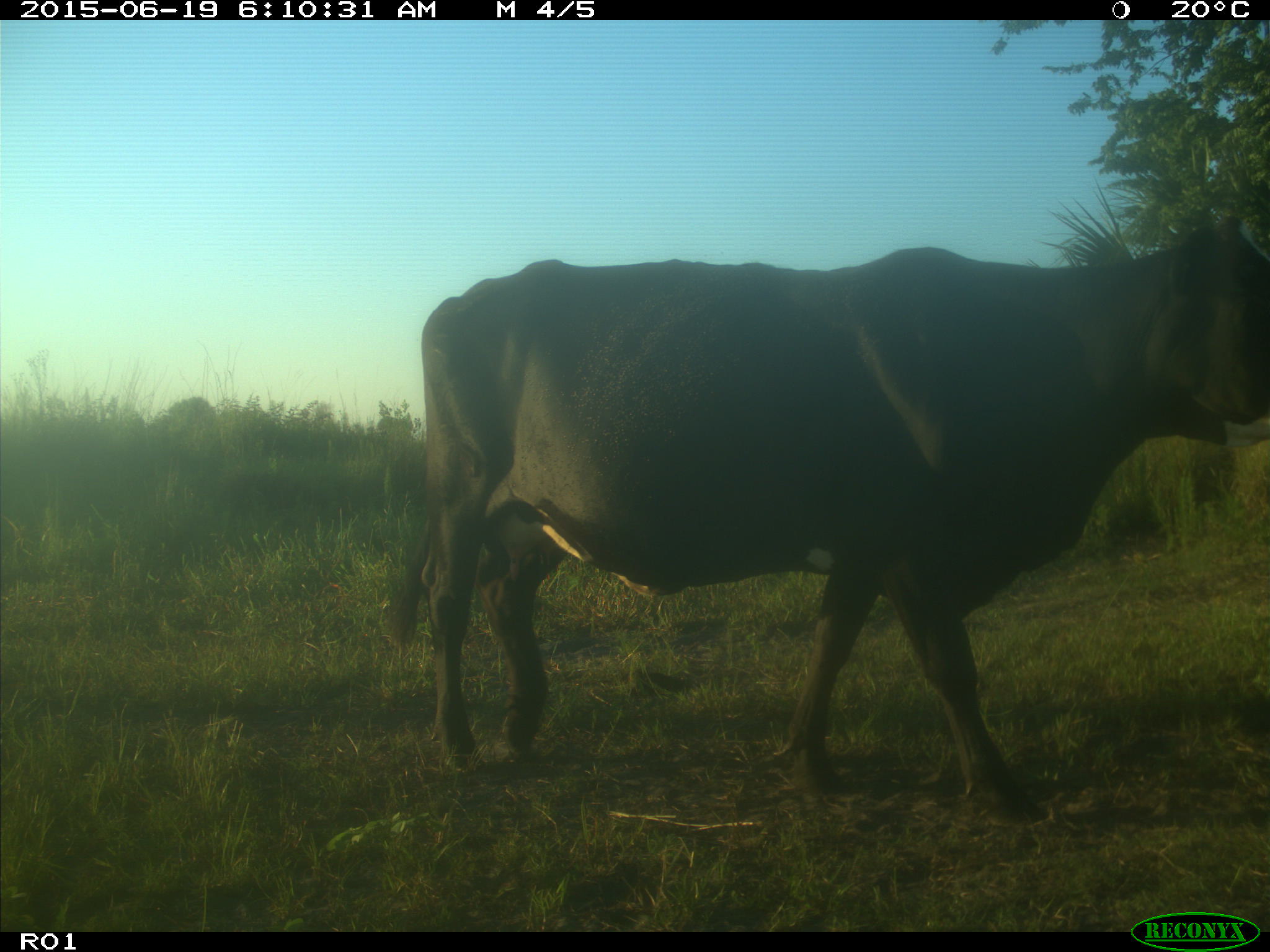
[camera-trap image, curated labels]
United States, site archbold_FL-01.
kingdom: Animalia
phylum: Chordata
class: Mammalia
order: Artiodactyla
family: Bovidae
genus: Bos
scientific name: Bos taurus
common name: domestic cow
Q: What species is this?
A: Bos taurus (domestic cow).